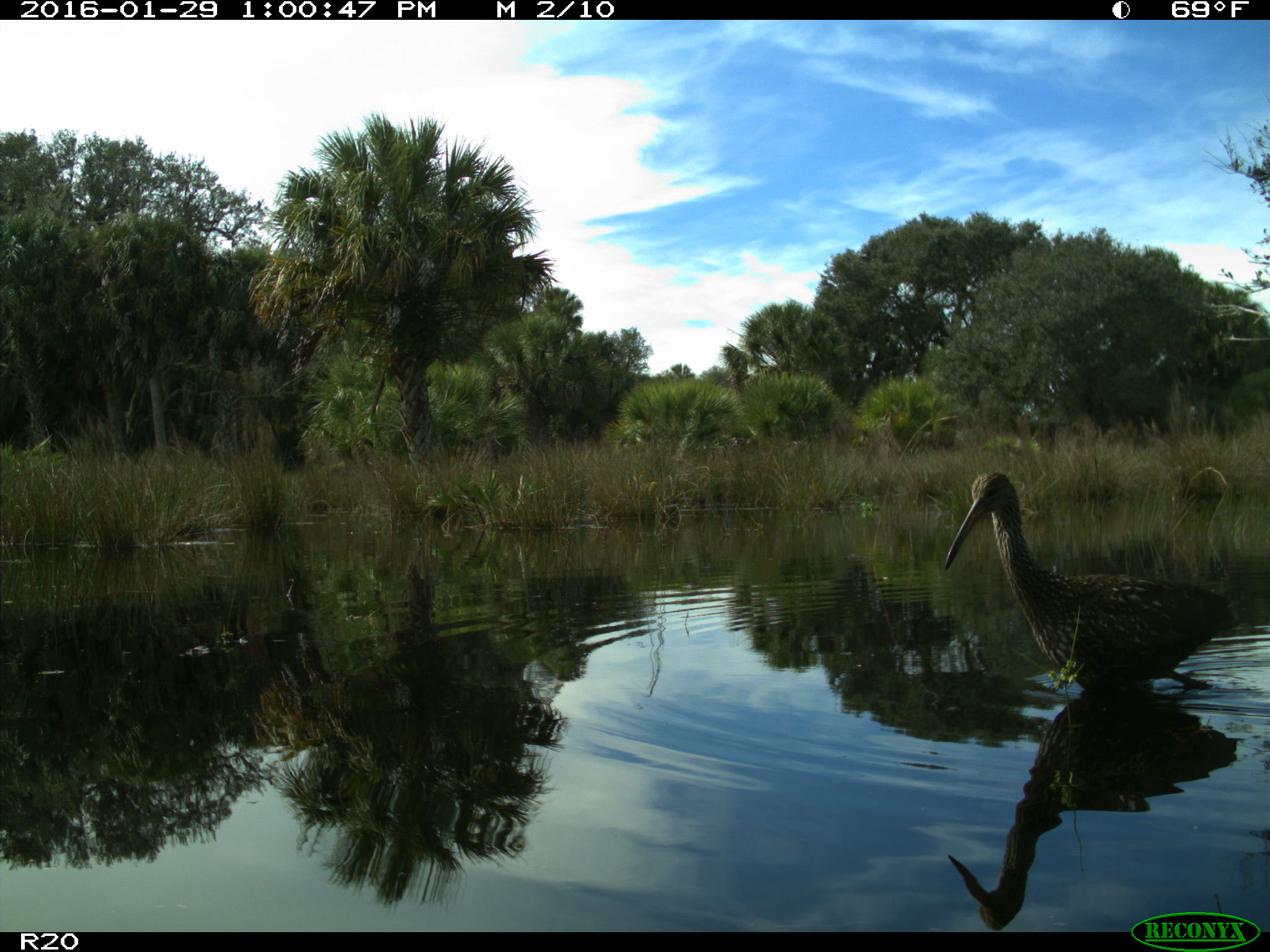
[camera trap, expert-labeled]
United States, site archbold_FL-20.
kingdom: Animalia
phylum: Chordata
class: Aves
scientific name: Aves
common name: birds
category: unidentified bird